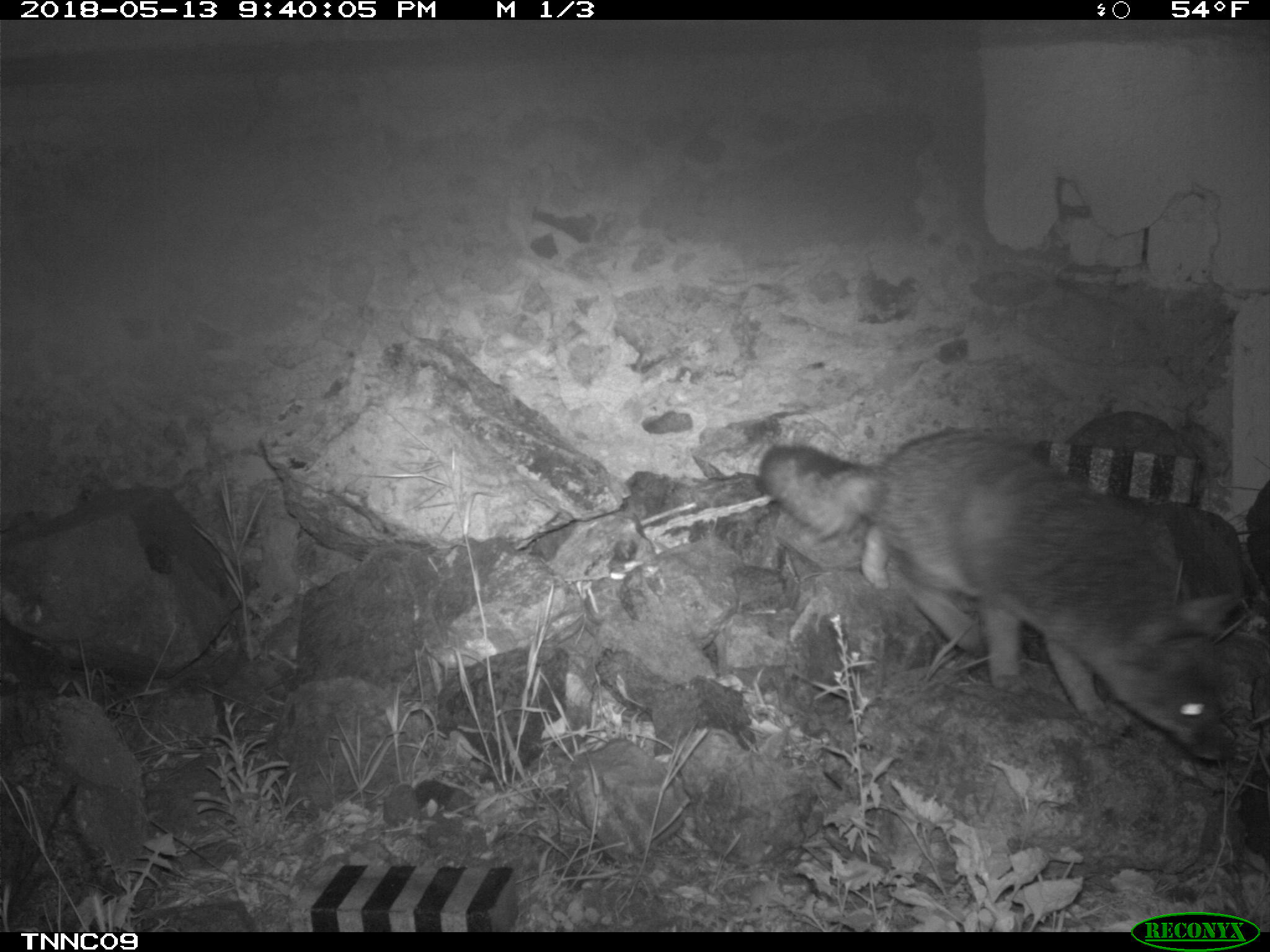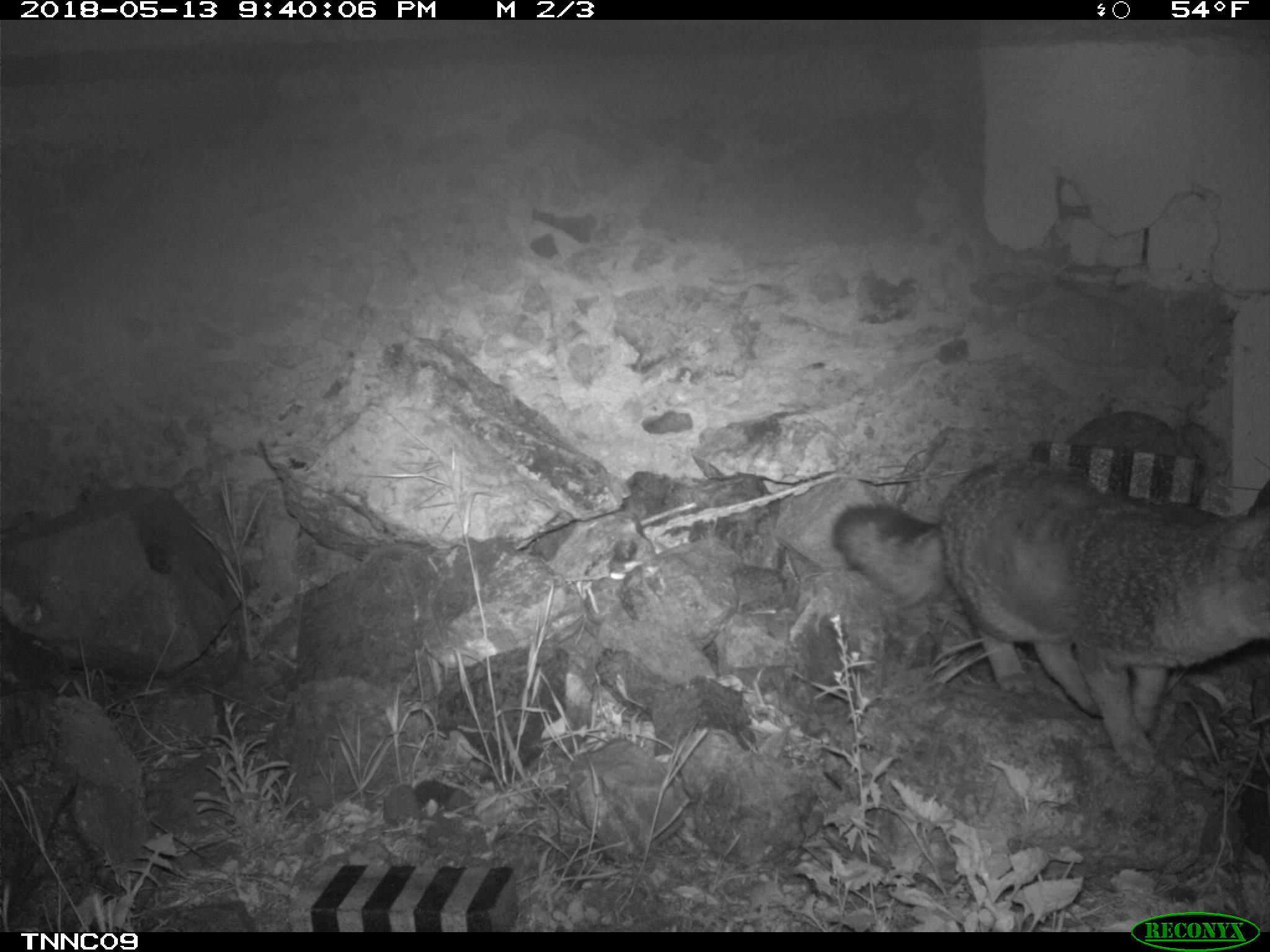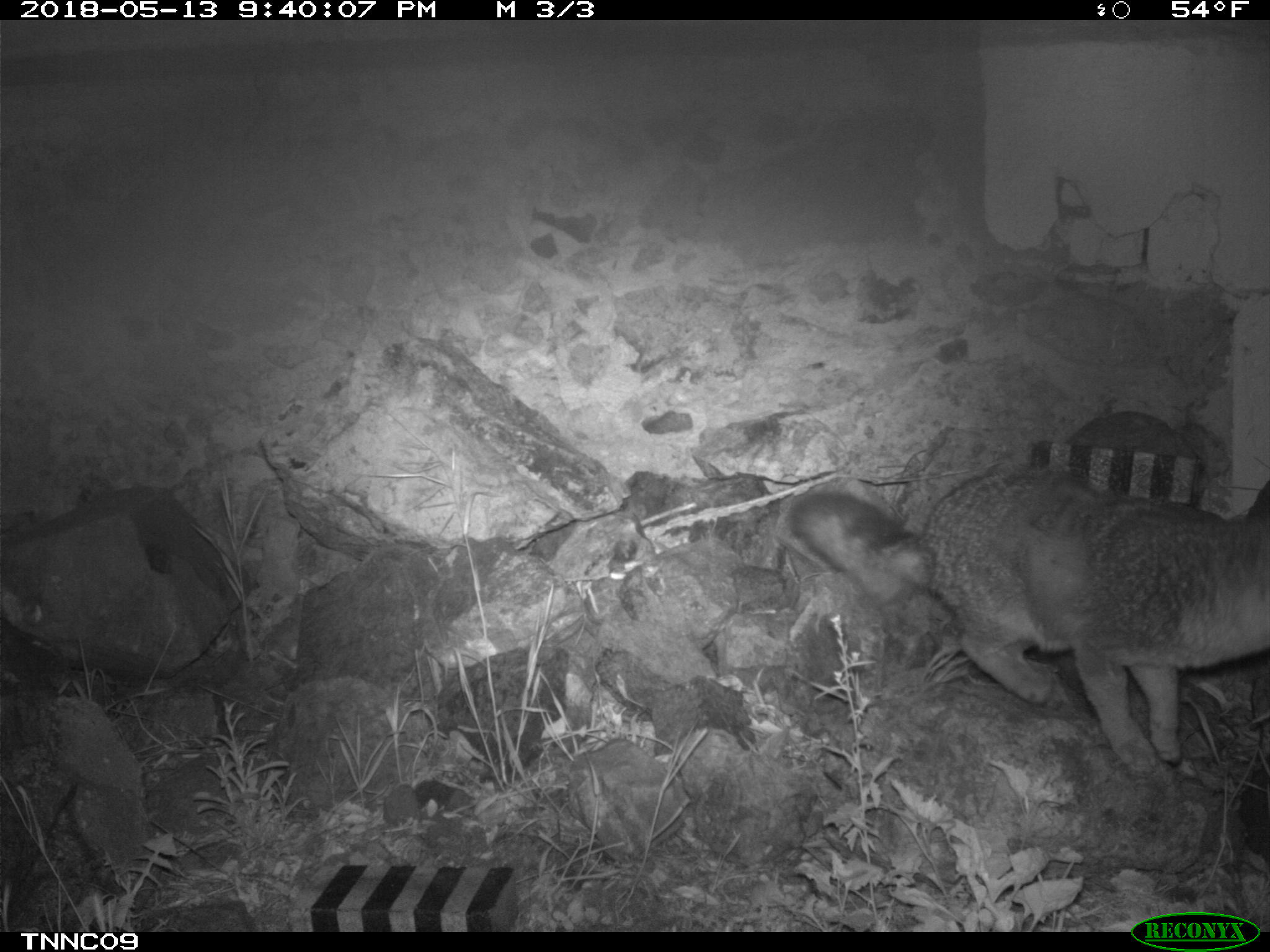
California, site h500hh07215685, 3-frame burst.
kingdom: Animalia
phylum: Chordata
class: Mammalia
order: Carnivora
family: Canidae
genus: Urocyon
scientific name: Urocyon littoralis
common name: island fox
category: fox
Fox (island fox) (Urocyon littoralis).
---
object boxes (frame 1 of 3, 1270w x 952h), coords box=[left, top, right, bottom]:
fox: box=[758, 430, 1240, 759]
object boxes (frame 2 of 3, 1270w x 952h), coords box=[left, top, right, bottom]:
fox: box=[827, 453, 1269, 780]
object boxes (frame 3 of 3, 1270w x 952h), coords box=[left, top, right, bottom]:
fox: box=[786, 466, 1269, 775]